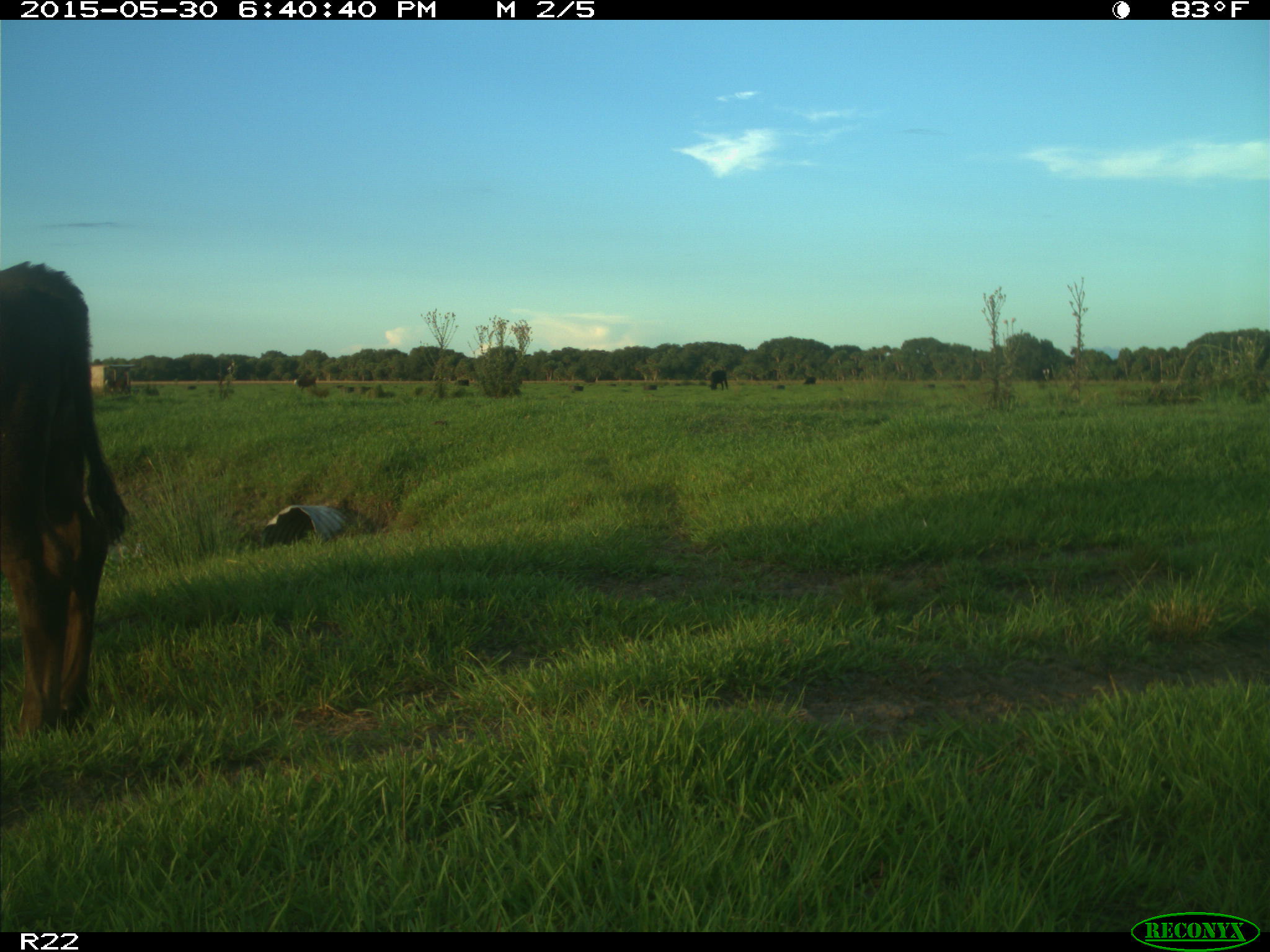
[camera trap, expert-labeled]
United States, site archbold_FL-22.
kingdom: Animalia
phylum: Chordata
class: Mammalia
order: Artiodactyla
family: Bovidae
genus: Bos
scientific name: Bos taurus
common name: domestic cow